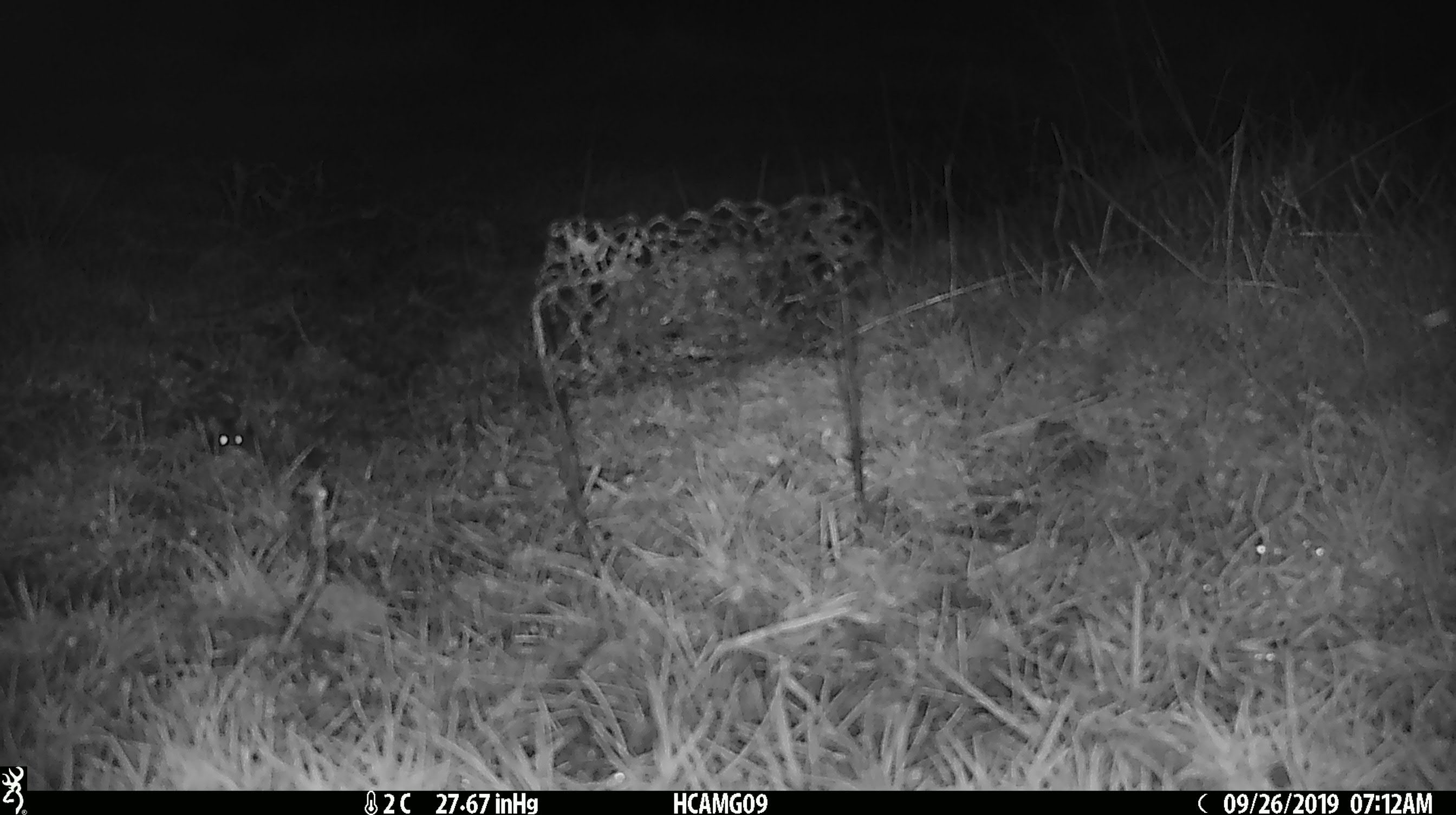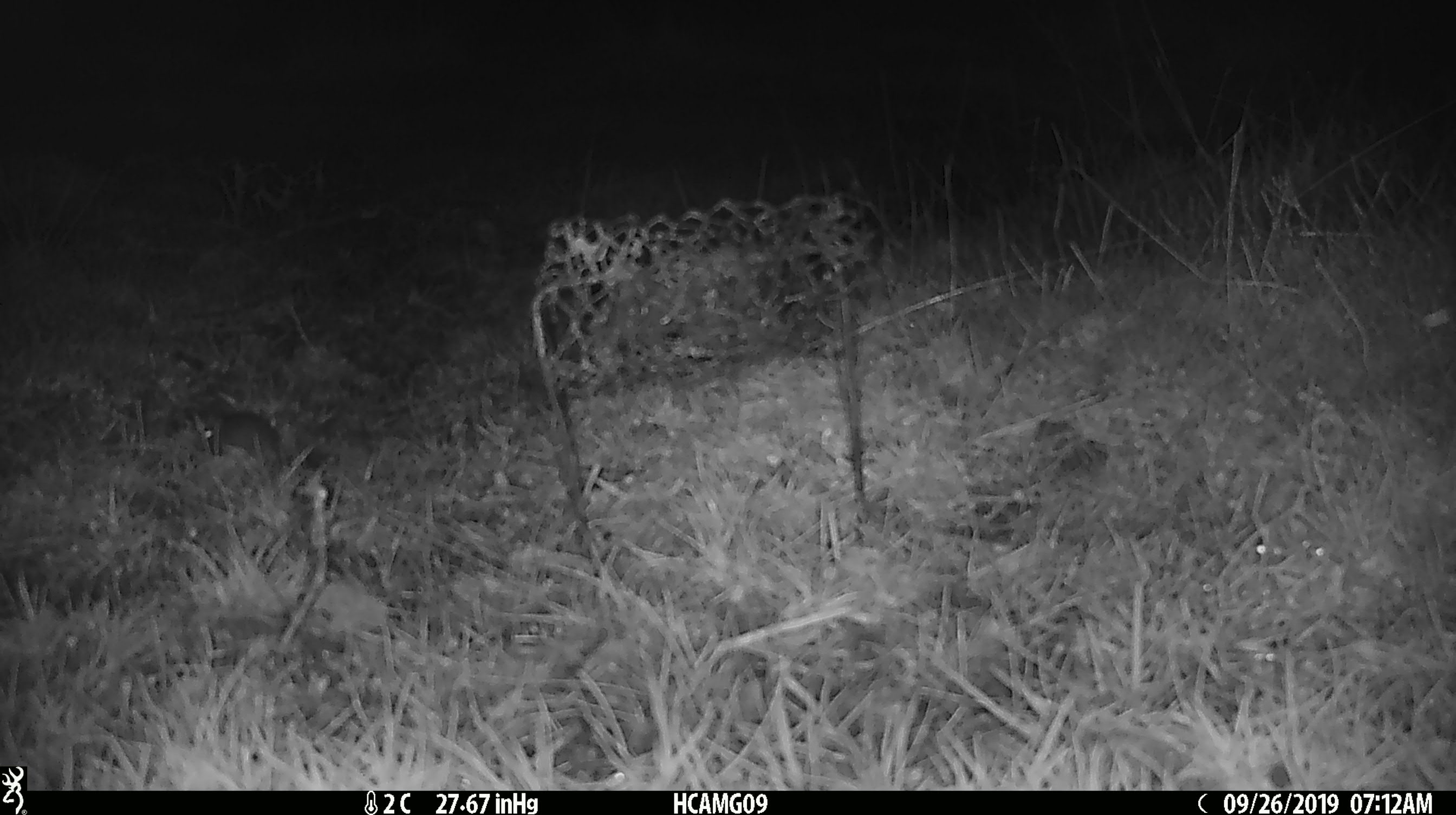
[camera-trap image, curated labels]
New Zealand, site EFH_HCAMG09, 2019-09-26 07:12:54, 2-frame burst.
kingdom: Animalia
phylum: Chordata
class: Mammalia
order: Rodentia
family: Muridae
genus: Mus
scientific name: Mus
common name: mouse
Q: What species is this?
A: Mouse (Mus).